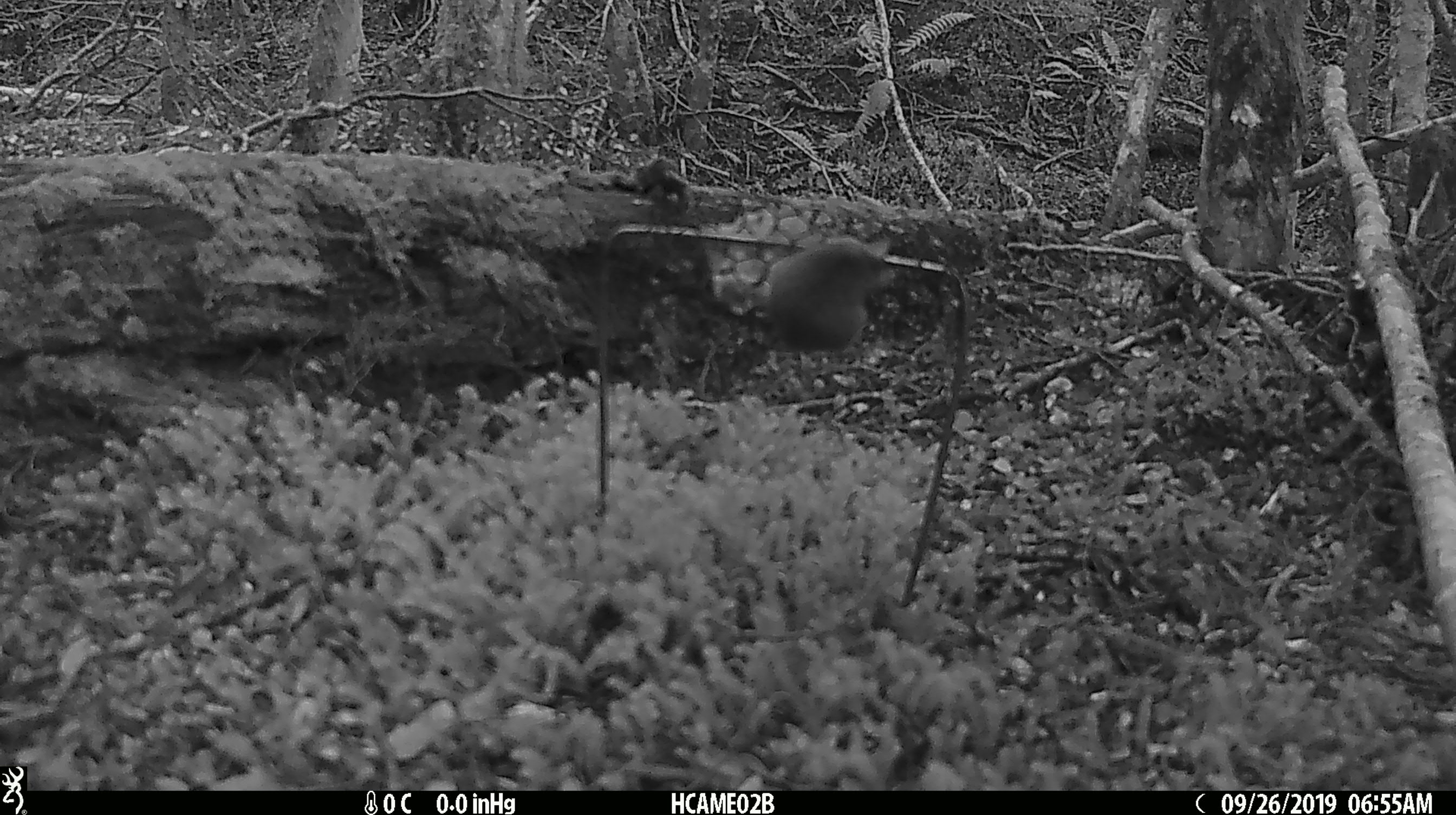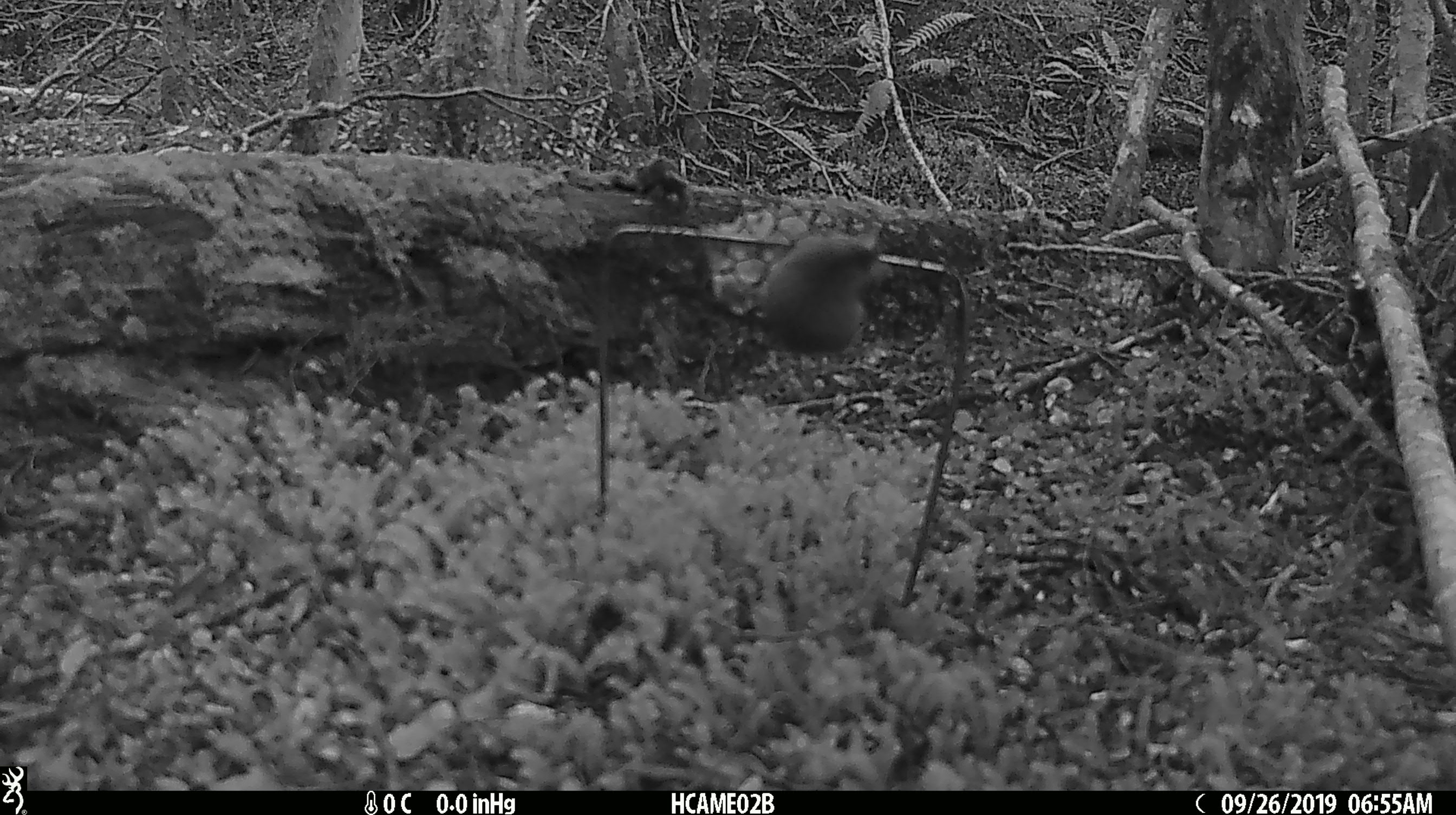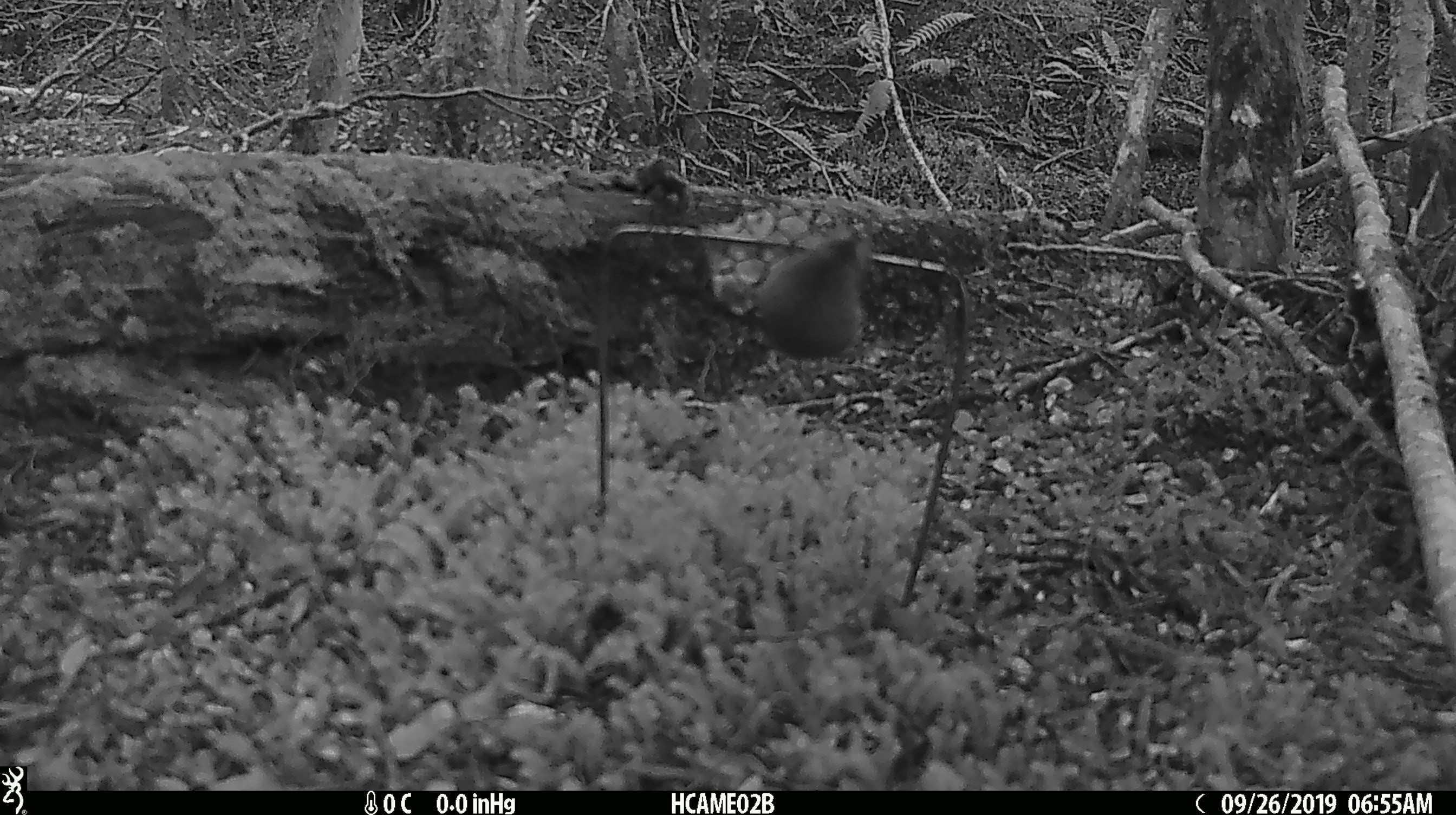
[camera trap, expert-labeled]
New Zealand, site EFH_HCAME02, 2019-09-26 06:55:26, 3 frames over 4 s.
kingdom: Animalia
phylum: Chordata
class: Mammalia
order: Rodentia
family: Muridae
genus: Mus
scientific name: Mus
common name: mouse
Mouse (Mus).